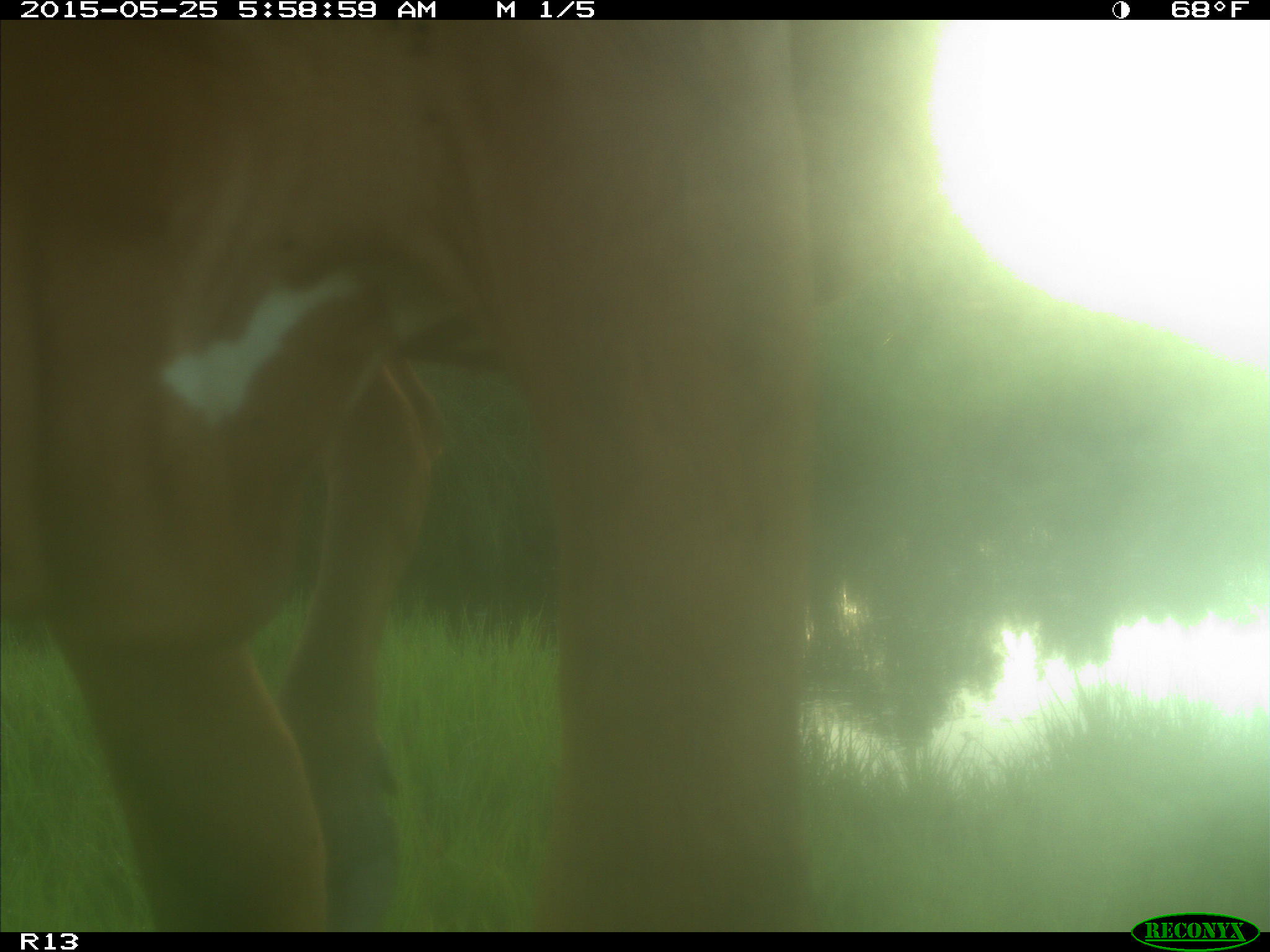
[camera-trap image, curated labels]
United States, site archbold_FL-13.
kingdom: Animalia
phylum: Chordata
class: Mammalia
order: Artiodactyla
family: Bovidae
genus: Bos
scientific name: Bos taurus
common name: domestic cow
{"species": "Bos taurus (domestic cow)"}